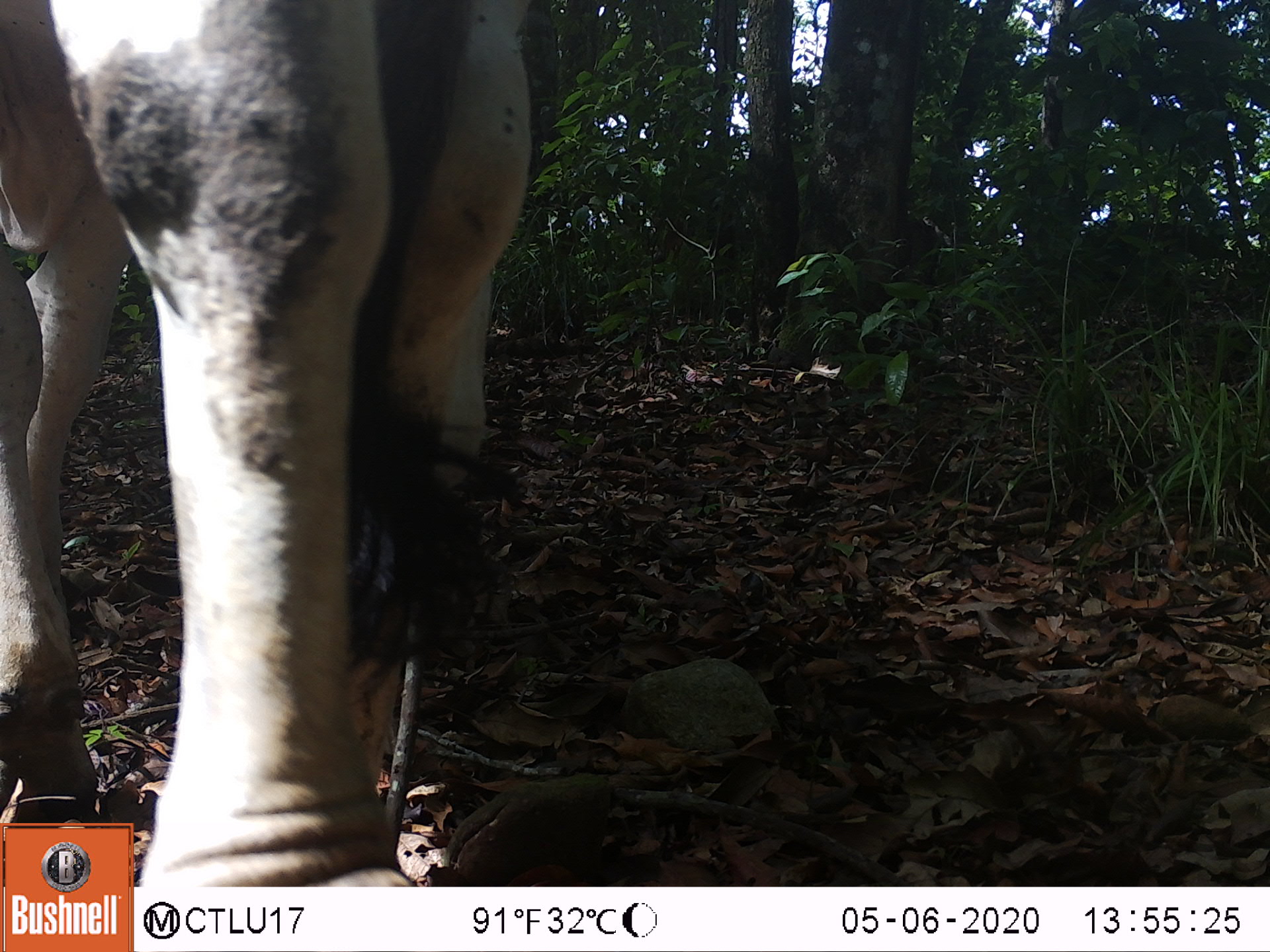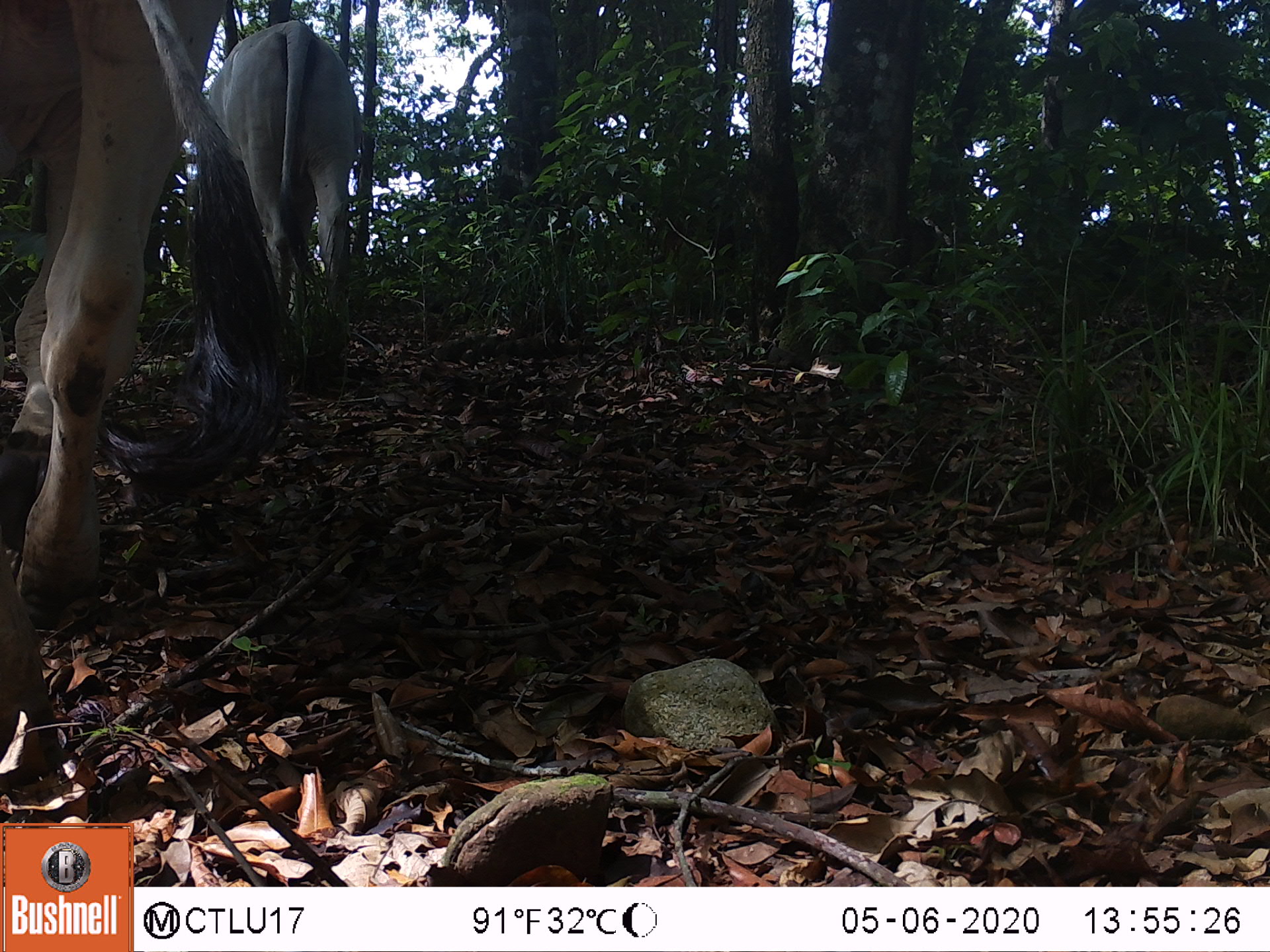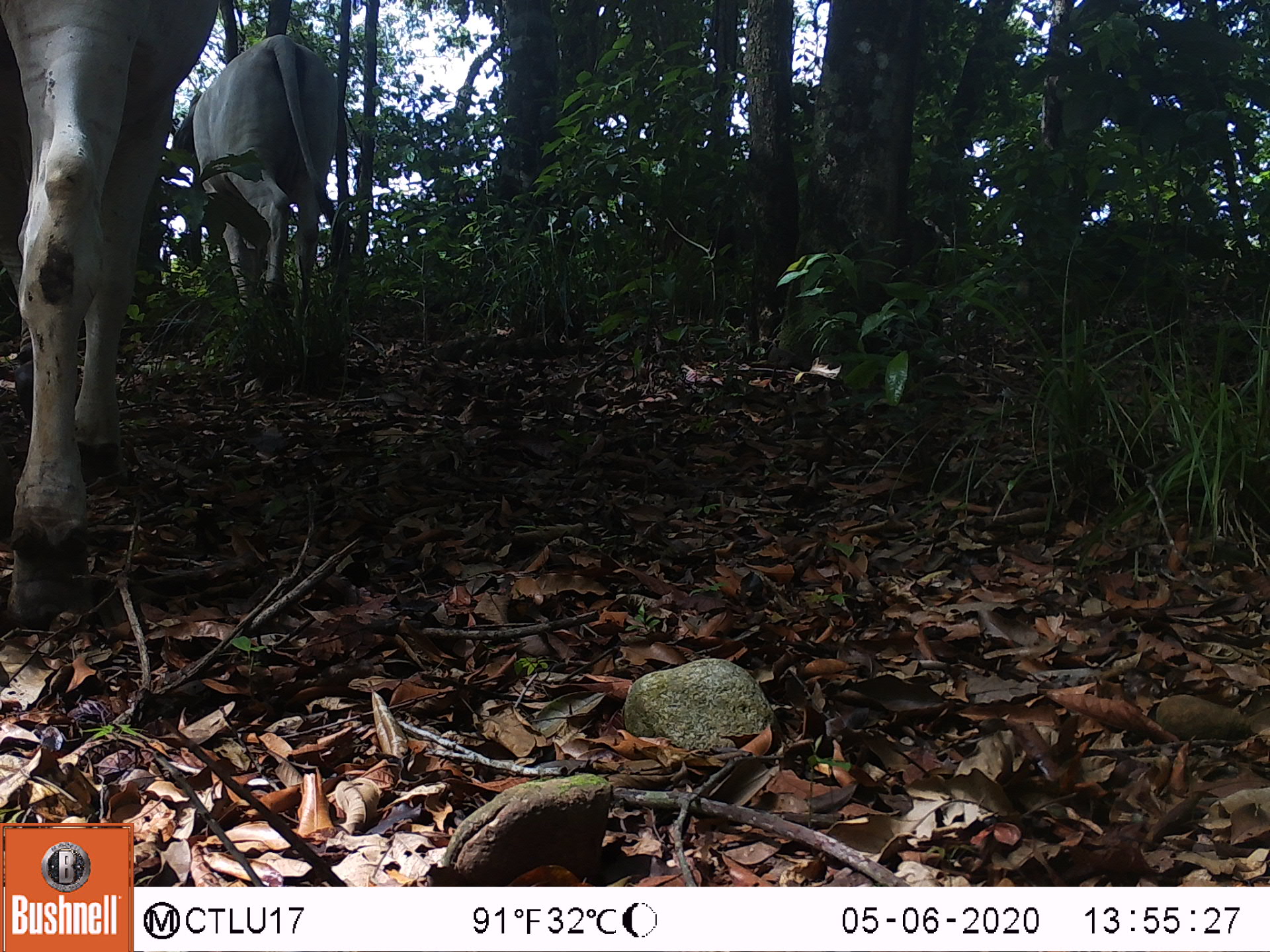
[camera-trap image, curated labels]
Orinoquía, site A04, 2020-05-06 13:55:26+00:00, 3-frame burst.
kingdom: Animalia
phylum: Chordata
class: Mammalia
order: Artiodactyla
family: Bovidae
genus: Bos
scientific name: Bos taurus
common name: cow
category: cattle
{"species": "cattle (cow) (Bos taurus)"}